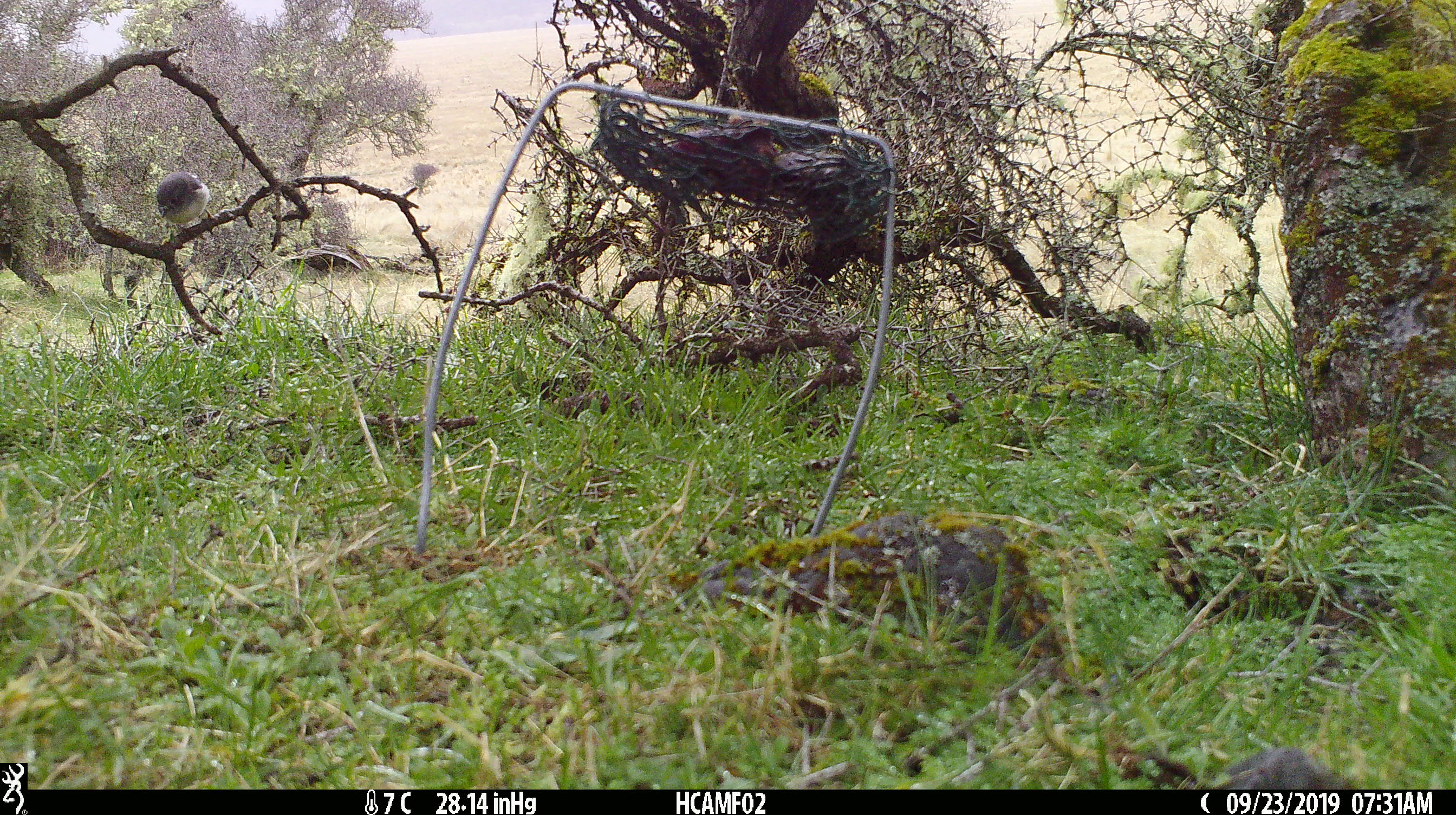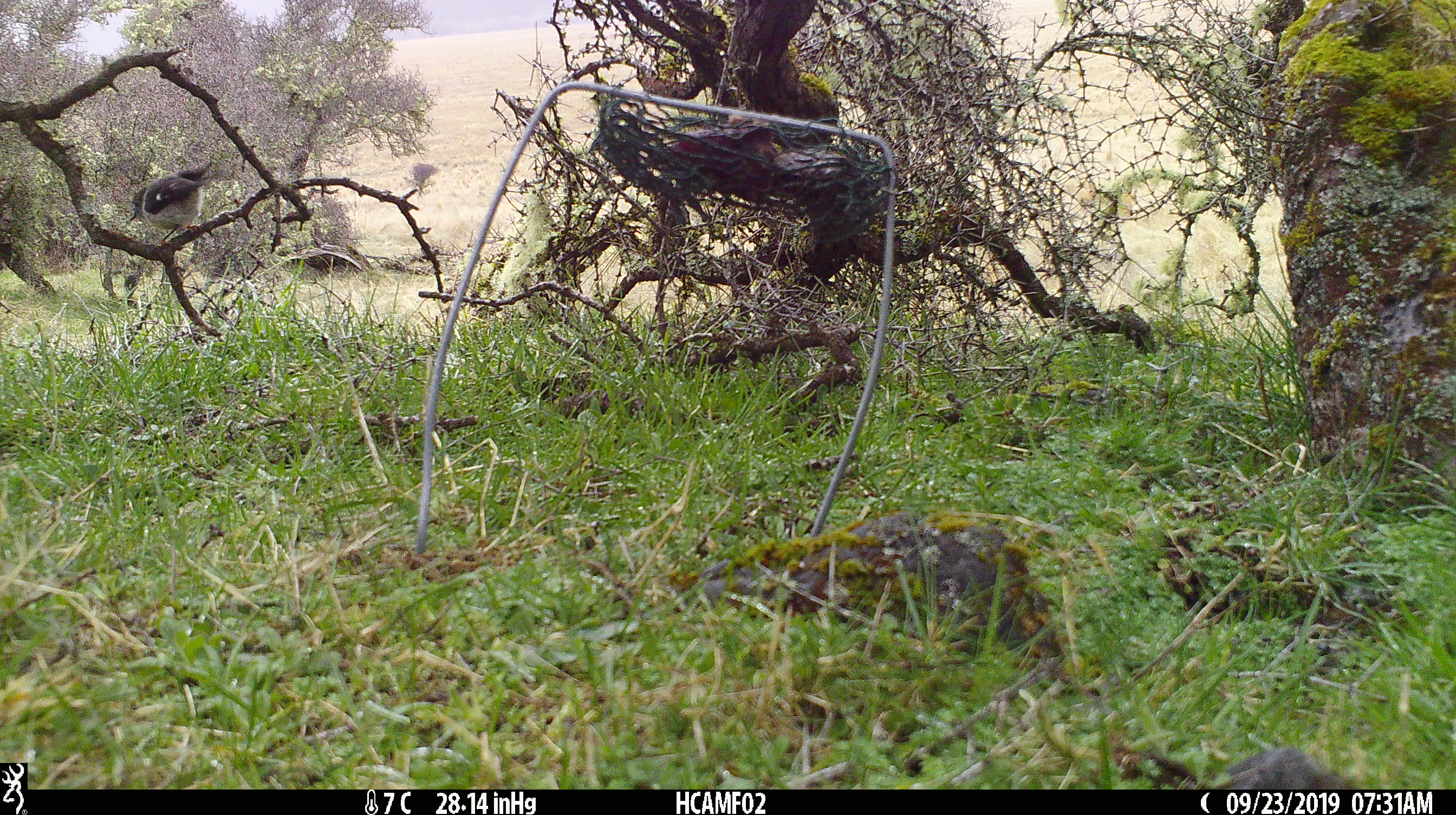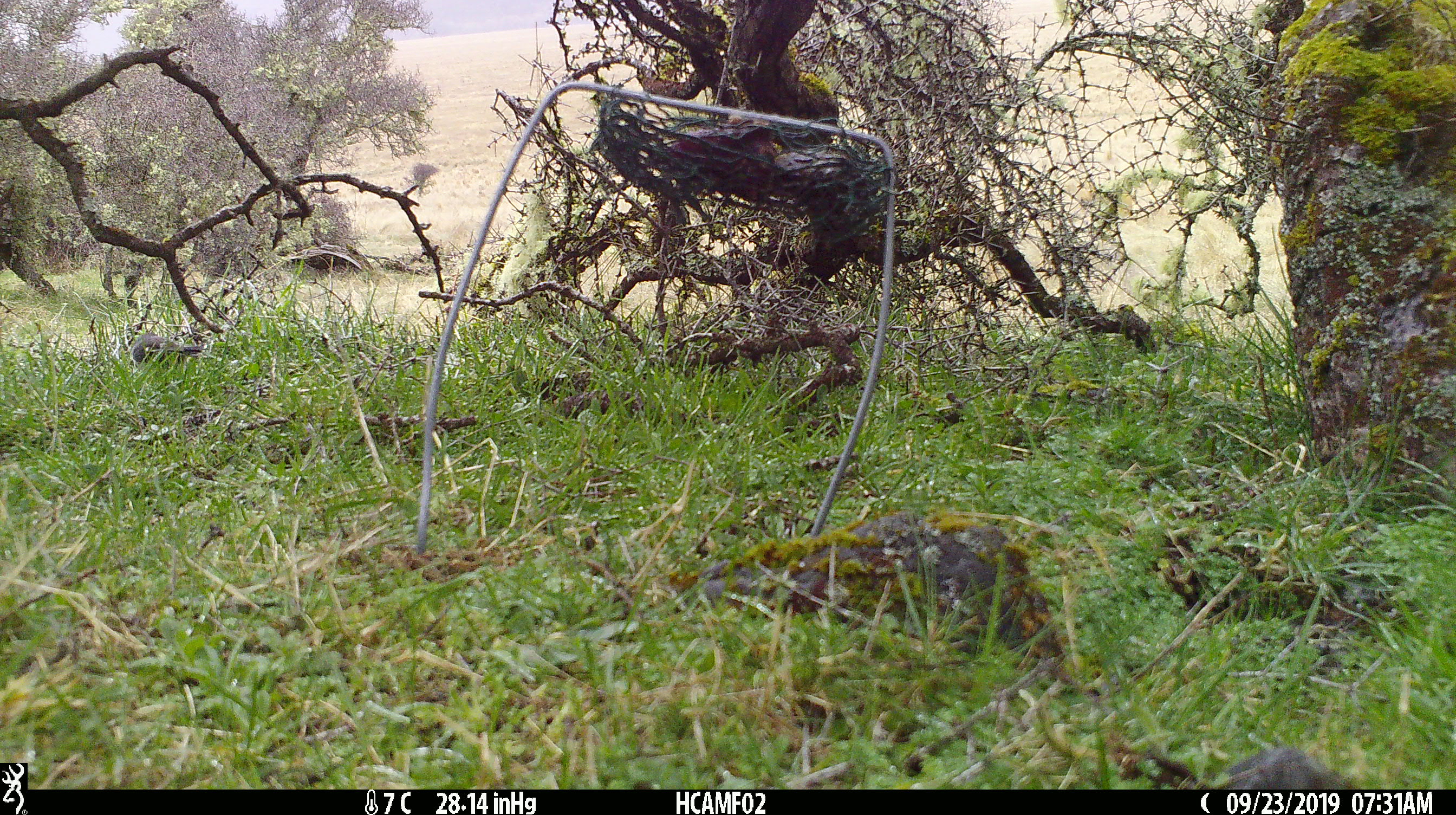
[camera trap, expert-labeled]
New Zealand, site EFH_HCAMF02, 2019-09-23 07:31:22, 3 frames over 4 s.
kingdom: Animalia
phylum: Chordata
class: Aves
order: Passeriformes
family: Petroicidae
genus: Petroica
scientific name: Petroica macrocephala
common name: tomtit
Tomtit (Petroica macrocephala).